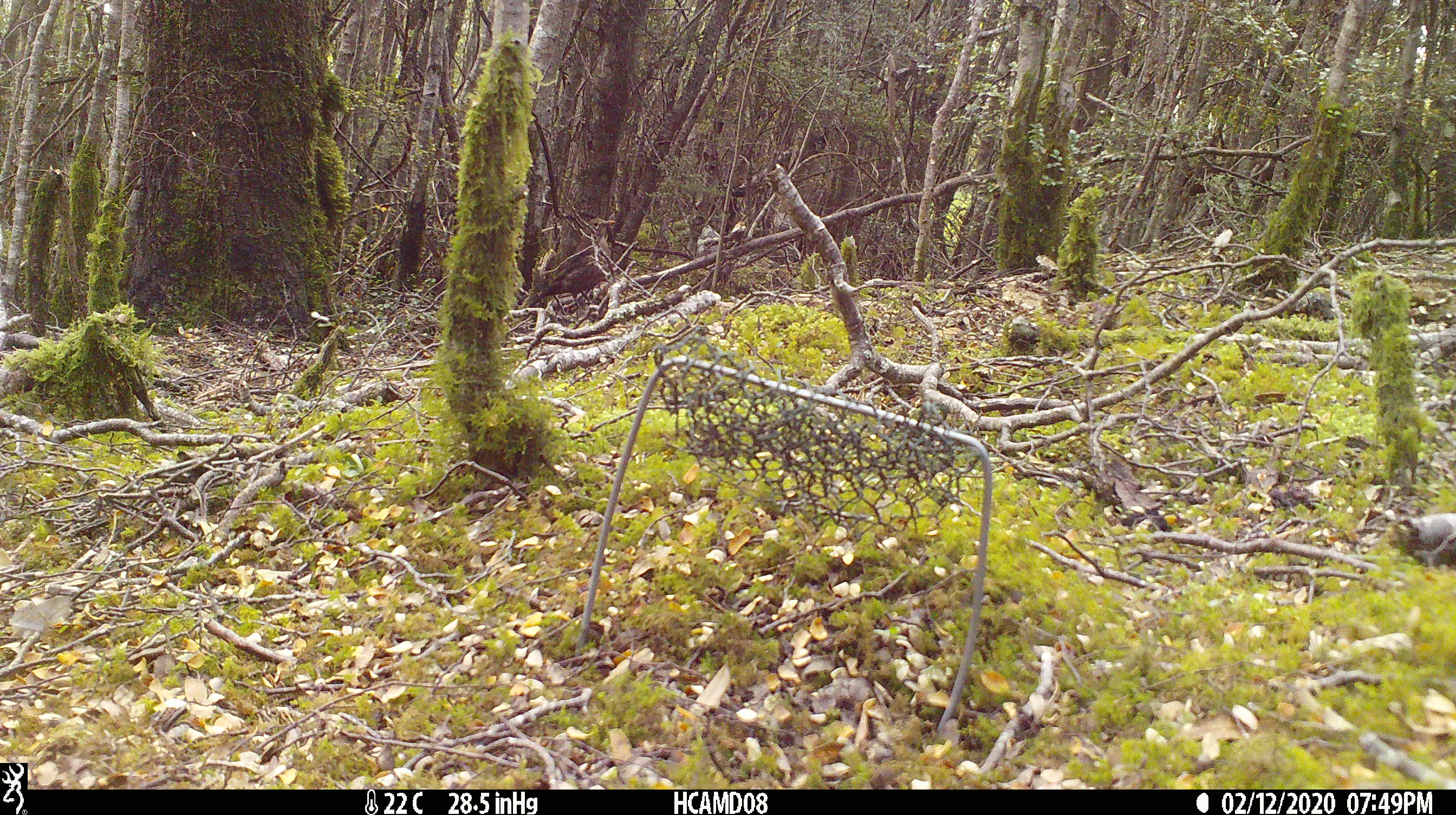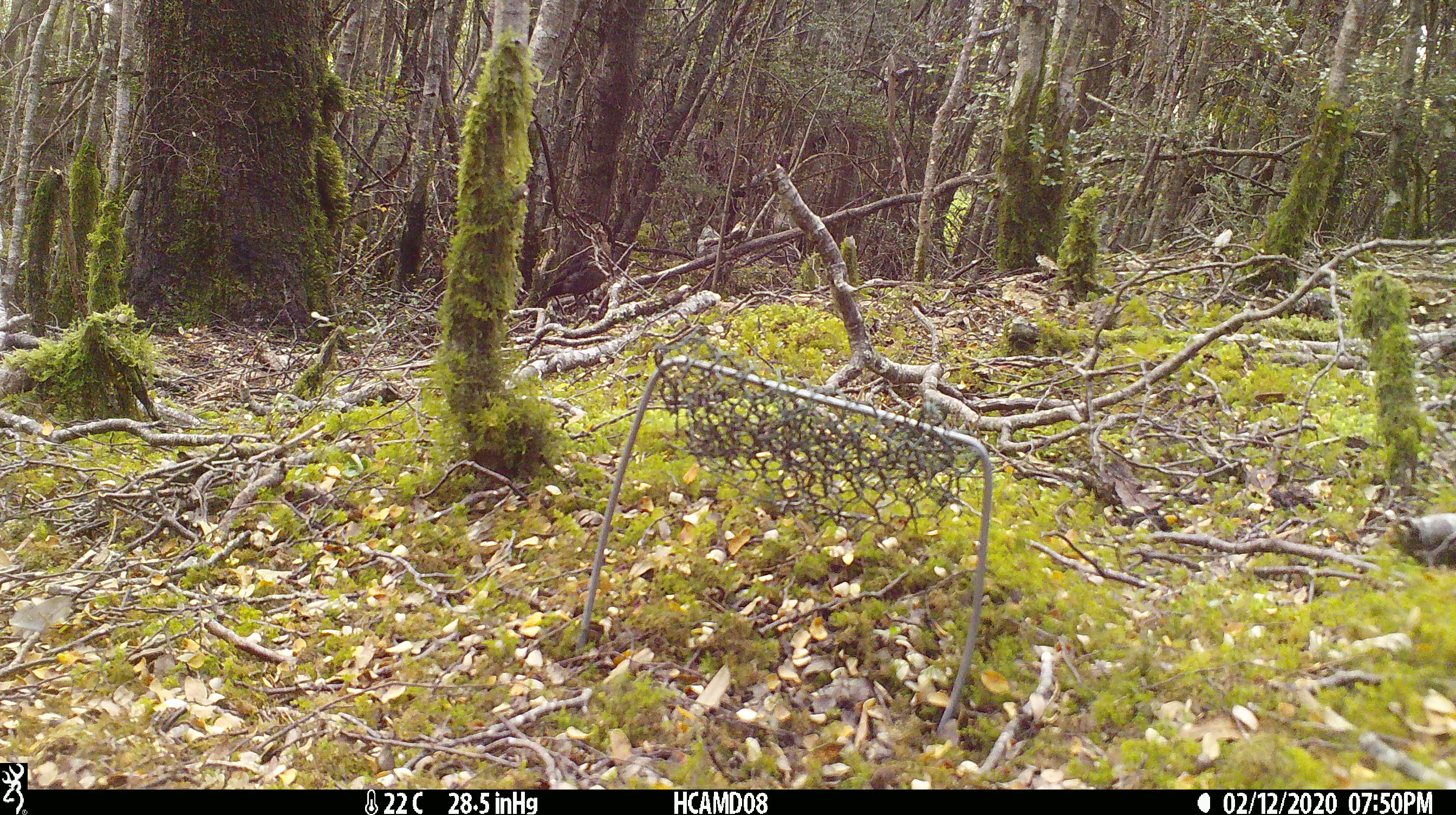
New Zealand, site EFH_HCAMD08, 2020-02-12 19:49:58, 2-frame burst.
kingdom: Animalia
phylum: Chordata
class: Aves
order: Passeriformes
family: Turdidae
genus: Turdus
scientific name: Turdus merula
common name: eurasian blackbird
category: blackbird